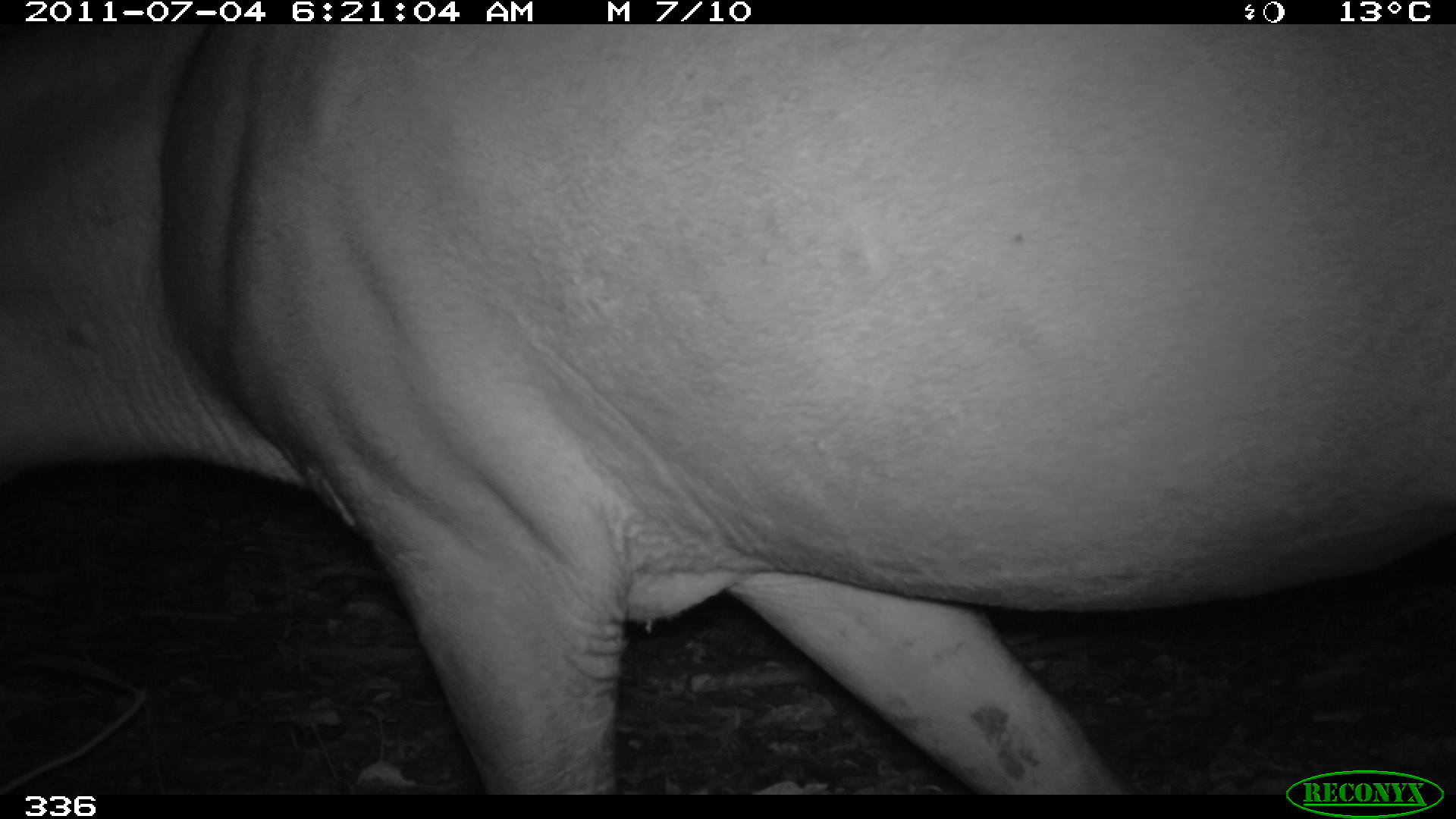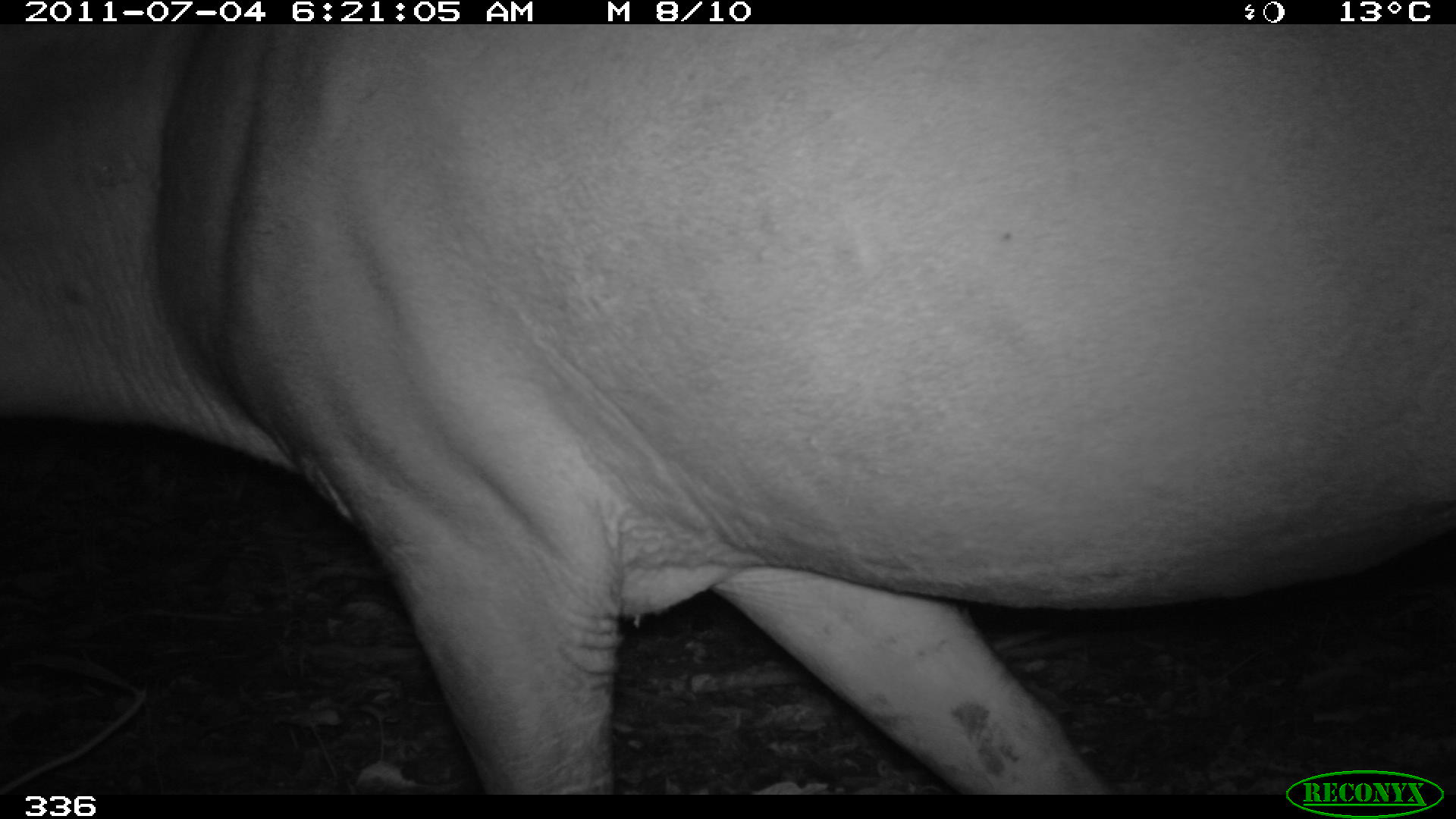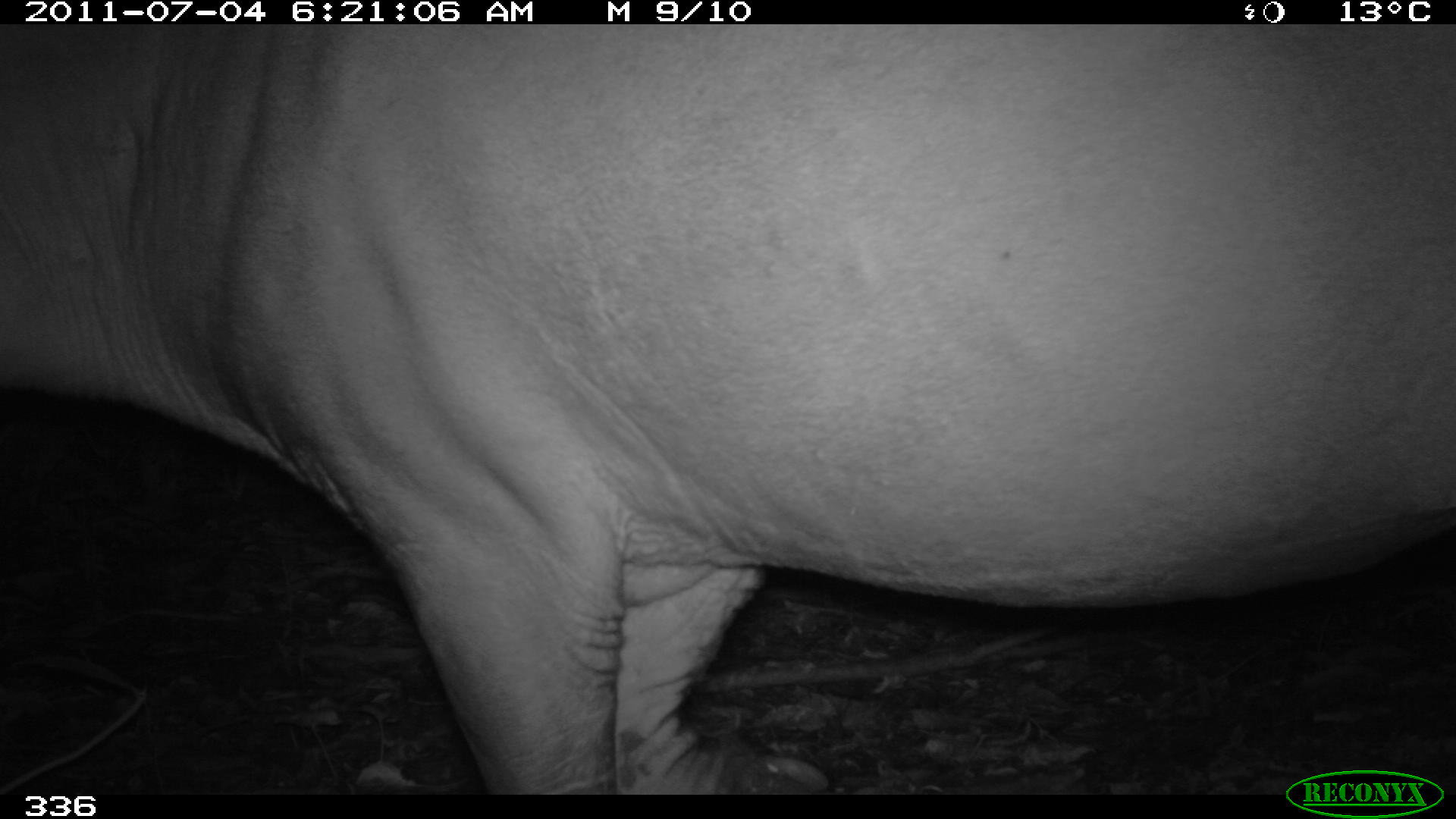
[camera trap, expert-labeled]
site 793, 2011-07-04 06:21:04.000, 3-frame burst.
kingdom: Animalia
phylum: Chordata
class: Mammalia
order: Perissodactyla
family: Tapiridae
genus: Tapirus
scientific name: Tapirus terrestris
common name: south american tapir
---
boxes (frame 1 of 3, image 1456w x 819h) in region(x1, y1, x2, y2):
tapirus terrestris: region(0, 20, 1455, 794)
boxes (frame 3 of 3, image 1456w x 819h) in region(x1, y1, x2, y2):
tapirus terrestris: region(0, 20, 1455, 794)